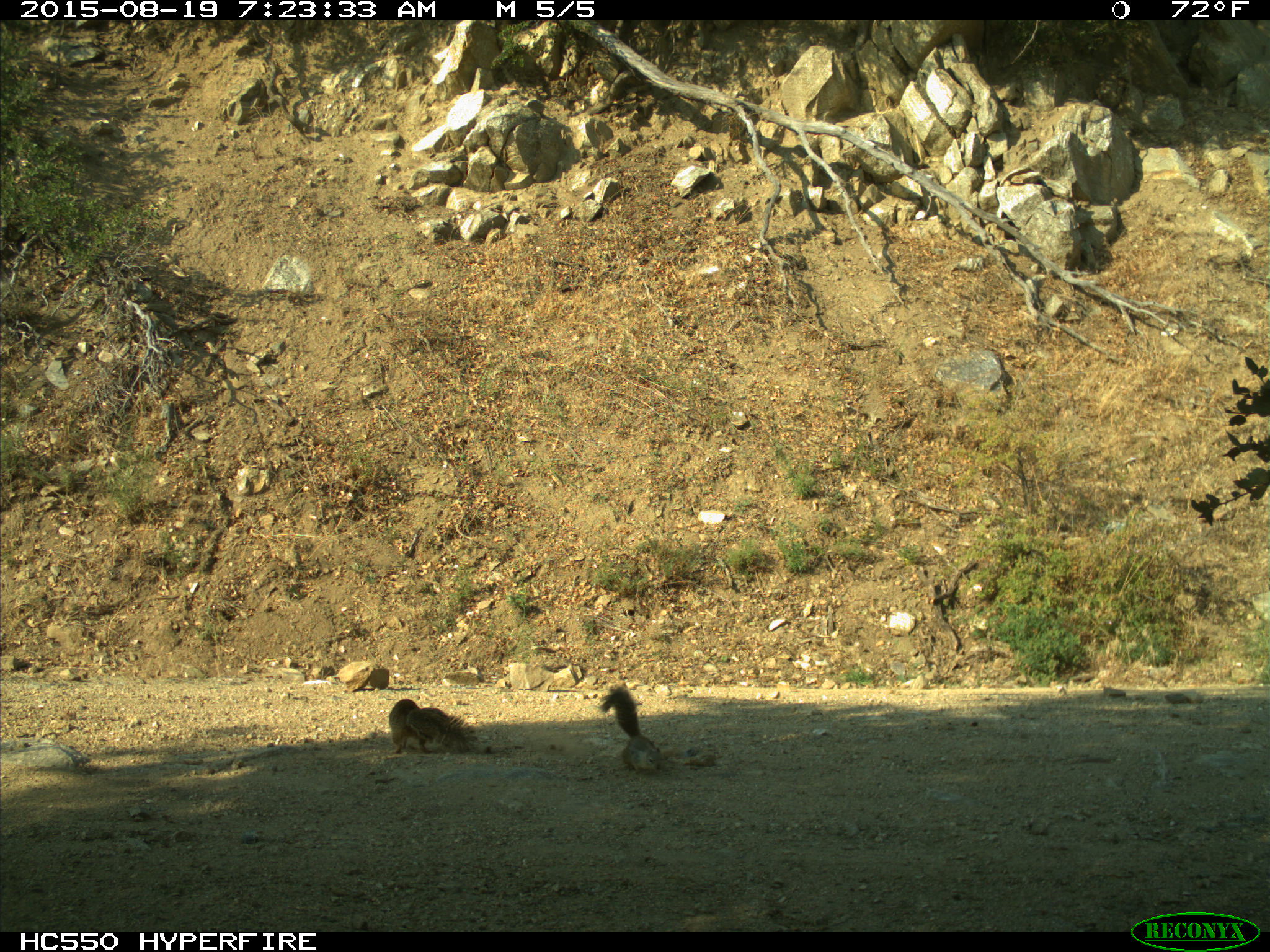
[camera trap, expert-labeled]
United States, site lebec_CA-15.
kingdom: Animalia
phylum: Chordata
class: Mammalia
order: Rodentia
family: Sciuridae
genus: Otospermophilus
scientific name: Otospermophilus beecheyi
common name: california ground squirrel